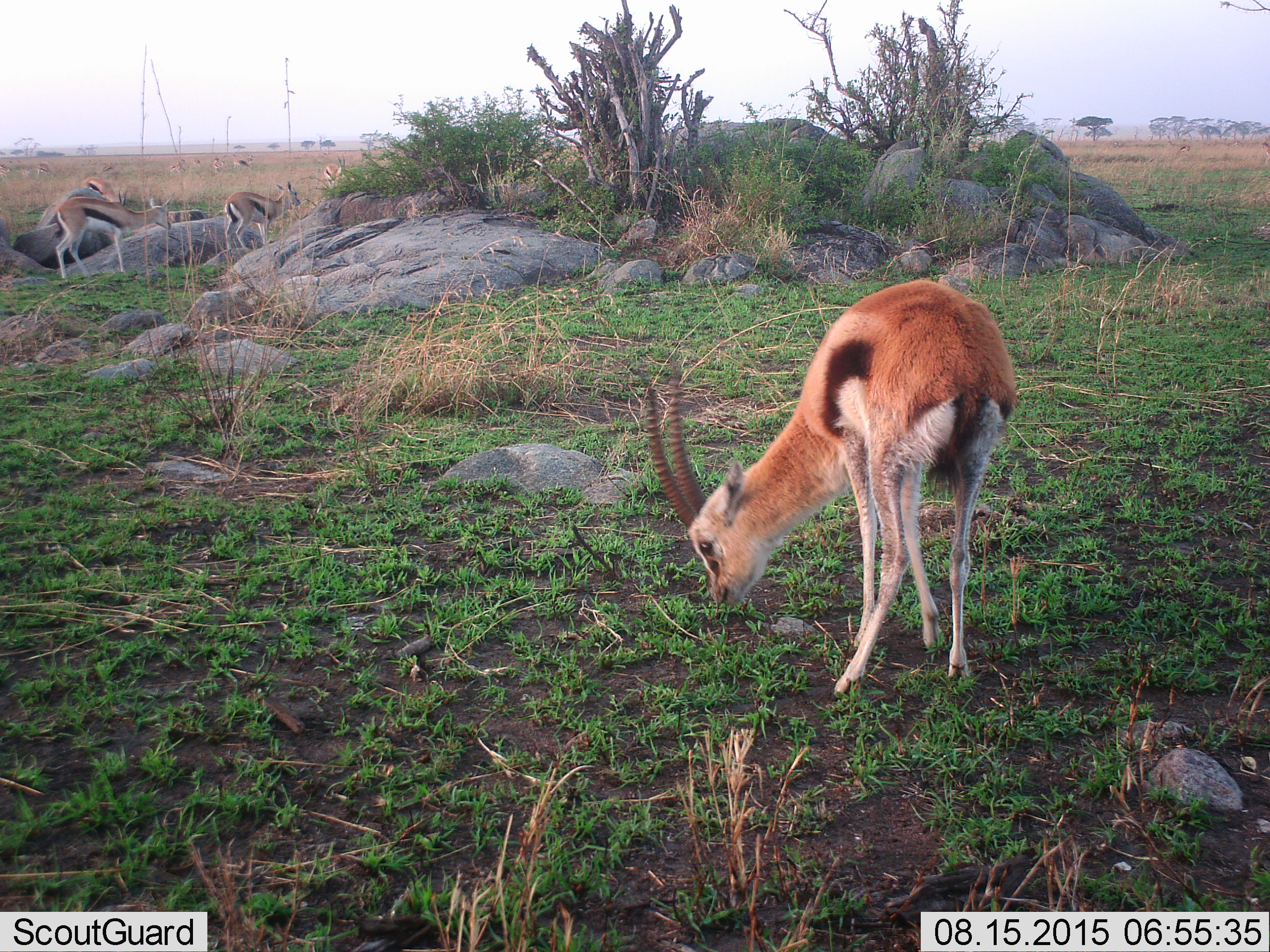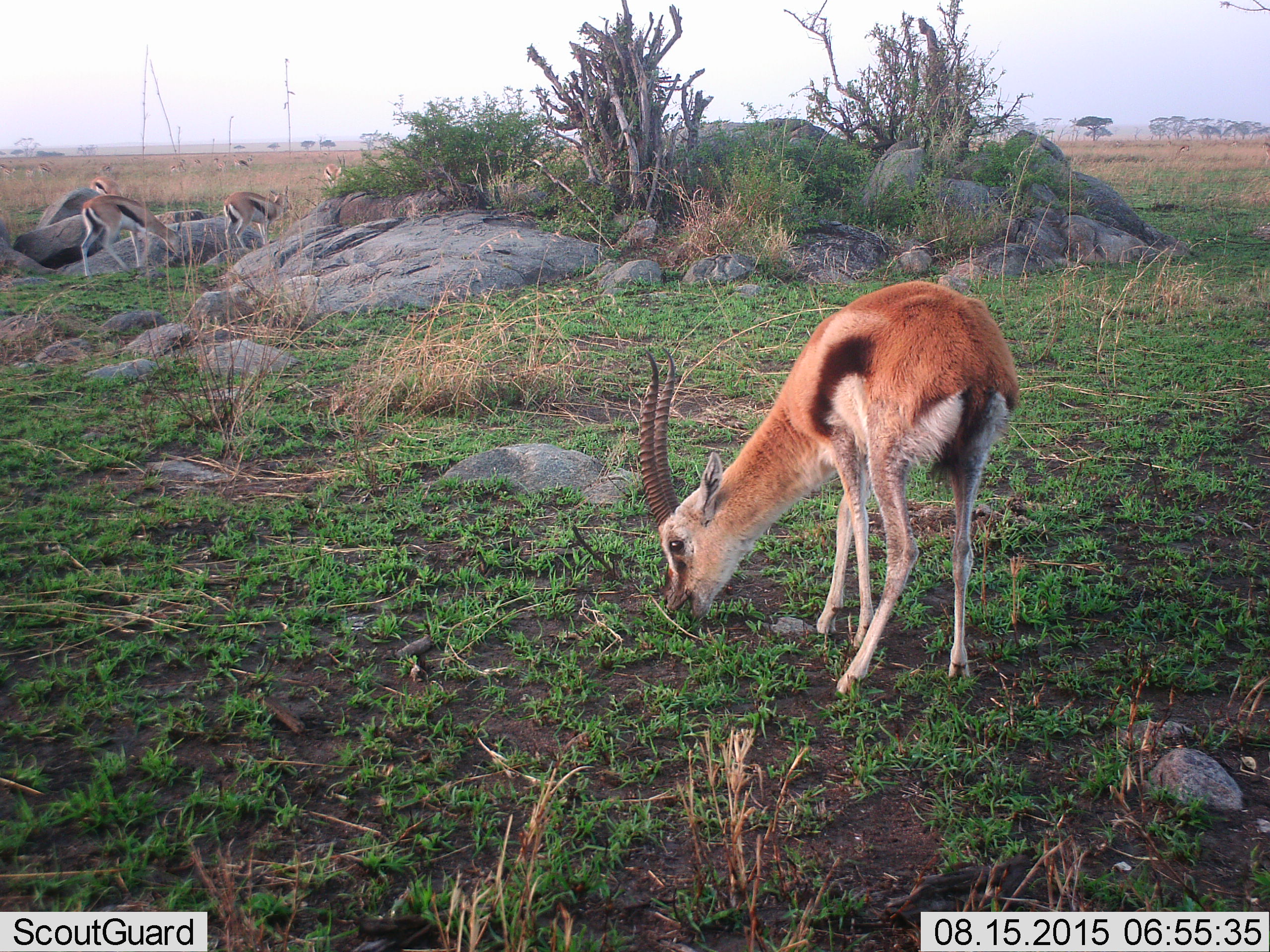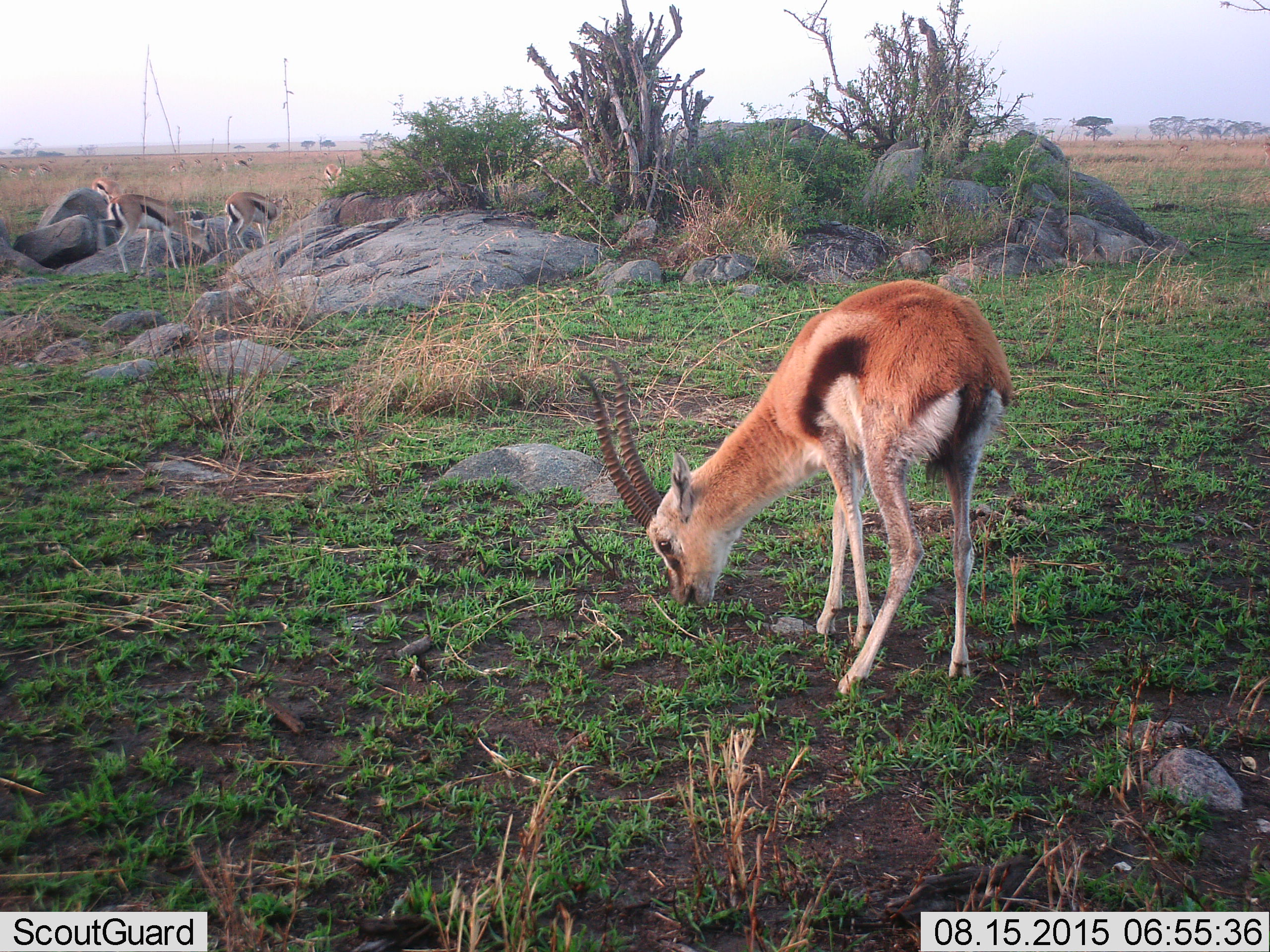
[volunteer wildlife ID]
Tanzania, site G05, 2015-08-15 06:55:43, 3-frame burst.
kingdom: Animalia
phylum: Chordata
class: Mammalia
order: Artiodactyla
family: Bovidae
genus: Eudorcas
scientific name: Eudorcas thomsonii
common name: thomson's gazelle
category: gazellethomsons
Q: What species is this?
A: Gazellethomsons (thomson's gazelle) (Eudorcas thomsonii).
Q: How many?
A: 10.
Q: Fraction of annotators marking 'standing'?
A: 40%.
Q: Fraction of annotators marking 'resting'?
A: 0%.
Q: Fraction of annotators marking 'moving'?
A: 53%.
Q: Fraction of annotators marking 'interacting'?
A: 13%.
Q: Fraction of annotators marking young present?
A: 7%.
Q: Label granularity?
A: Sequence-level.